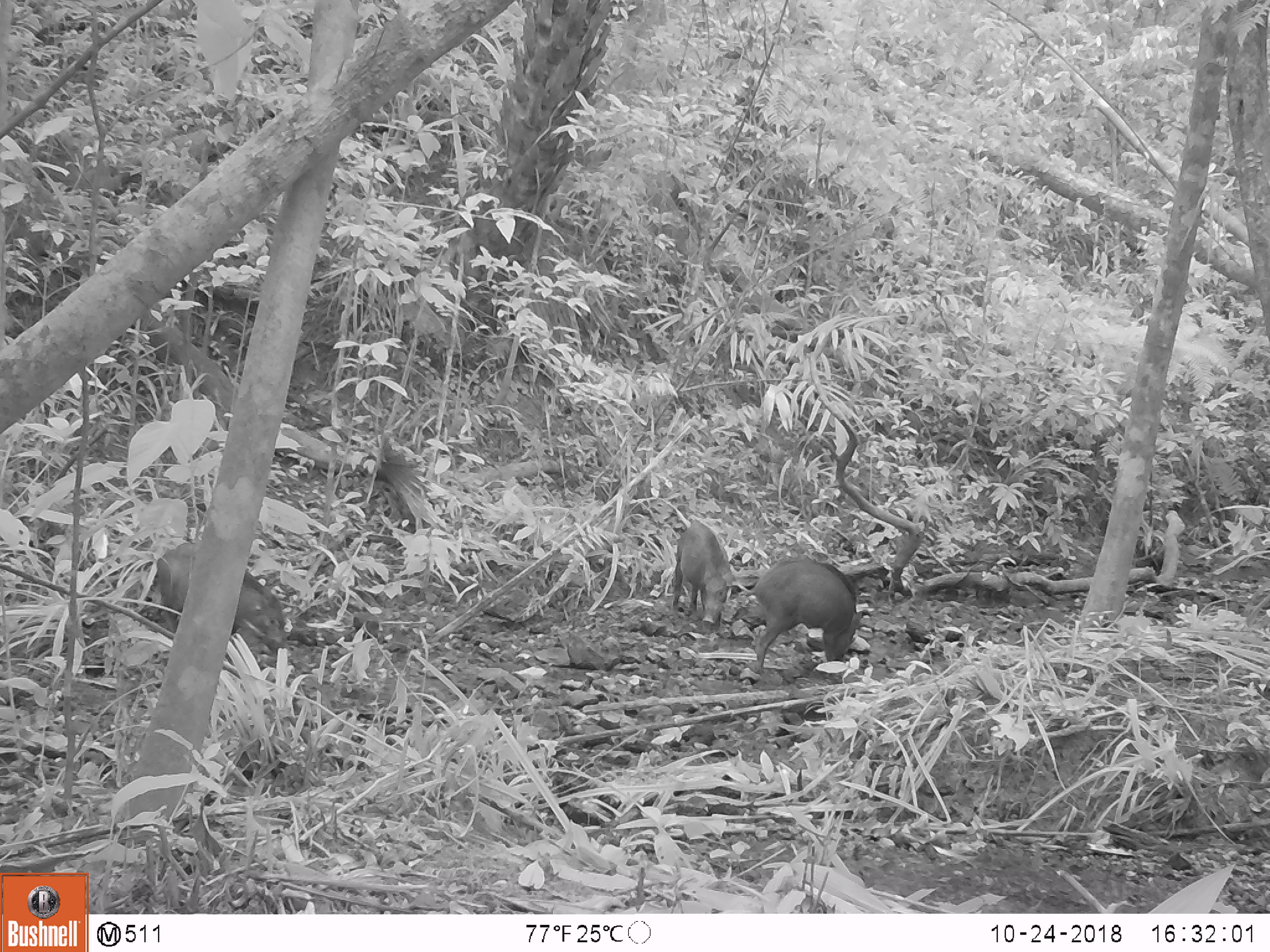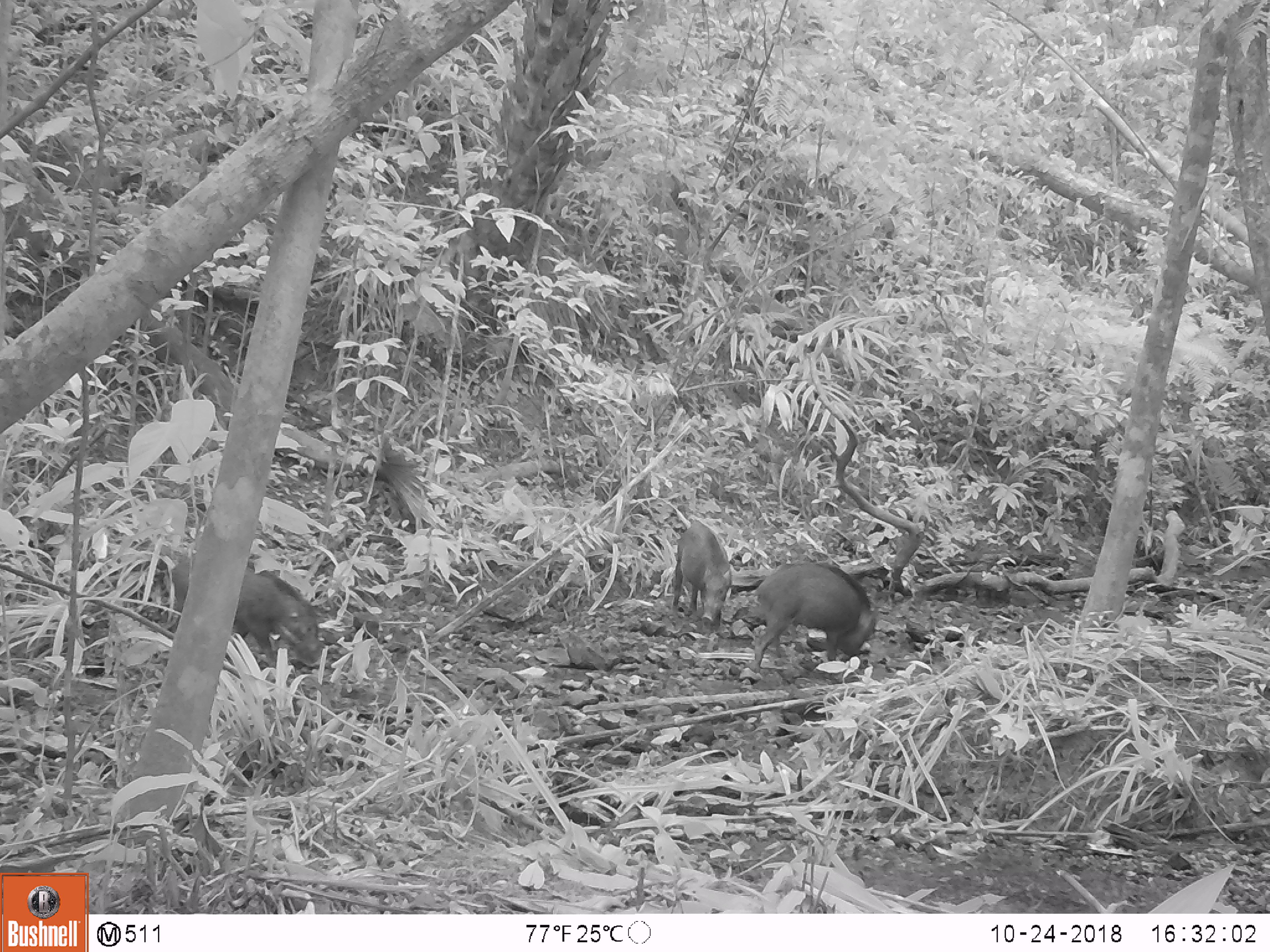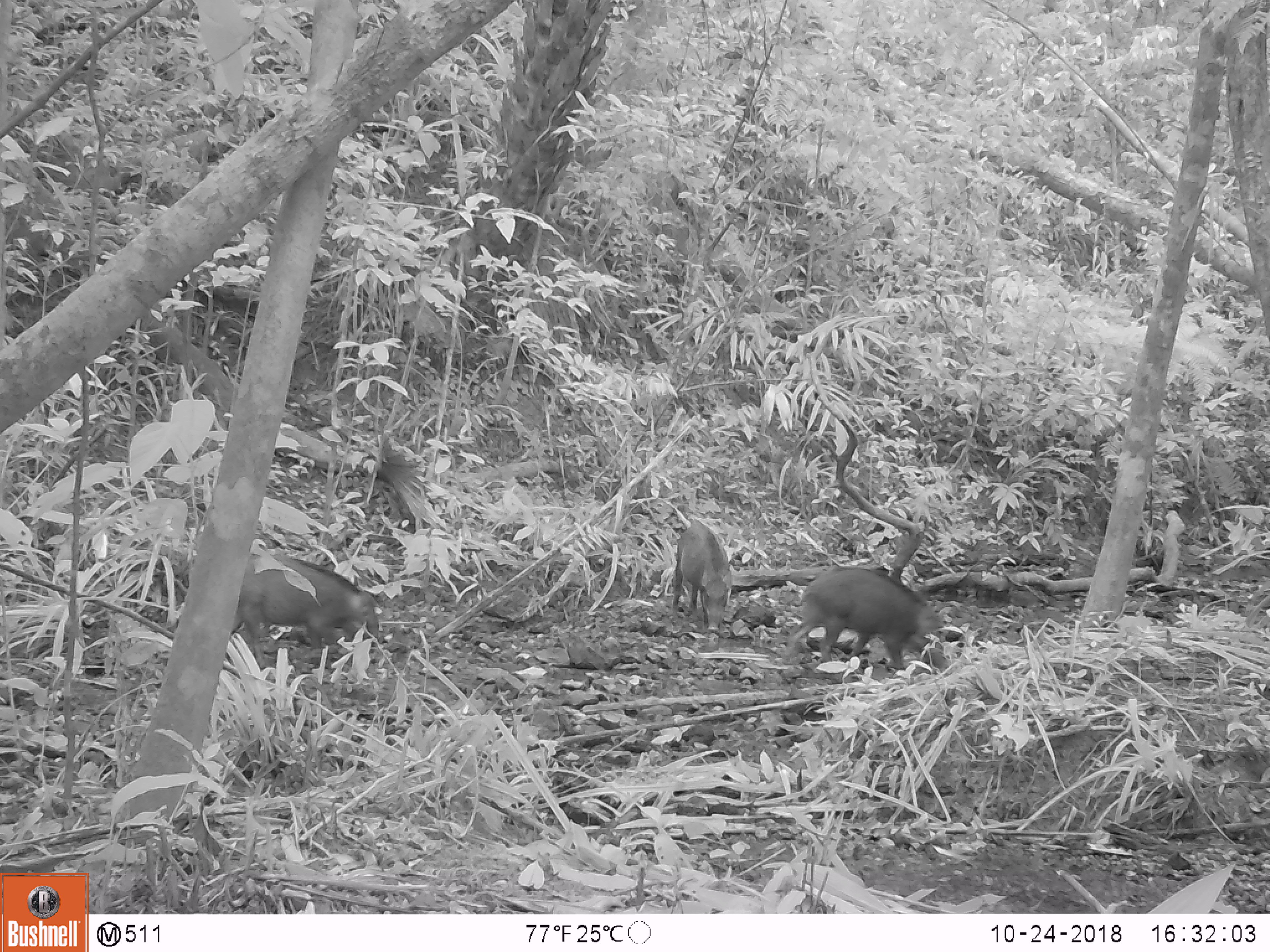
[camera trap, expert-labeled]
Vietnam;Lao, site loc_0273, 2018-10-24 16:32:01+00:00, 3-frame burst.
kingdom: Animalia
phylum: Chordata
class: Mammalia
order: Artiodactyla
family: Suidae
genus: Sus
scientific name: Sus scrofa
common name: eurasian wild pig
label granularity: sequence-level